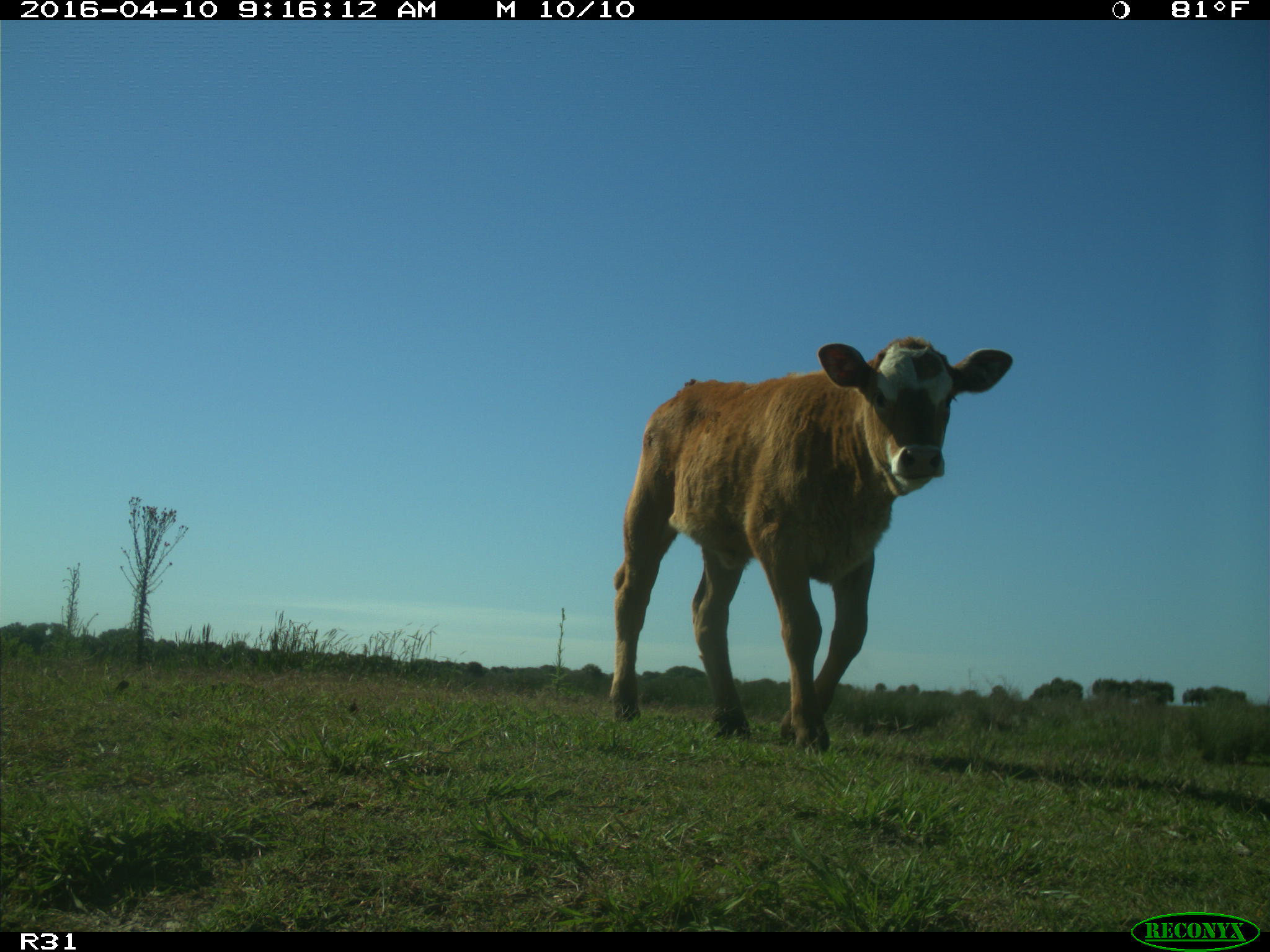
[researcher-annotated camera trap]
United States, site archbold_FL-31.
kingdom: Animalia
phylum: Chordata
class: Mammalia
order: Artiodactyla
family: Bovidae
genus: Bos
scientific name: Bos taurus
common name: domestic cow